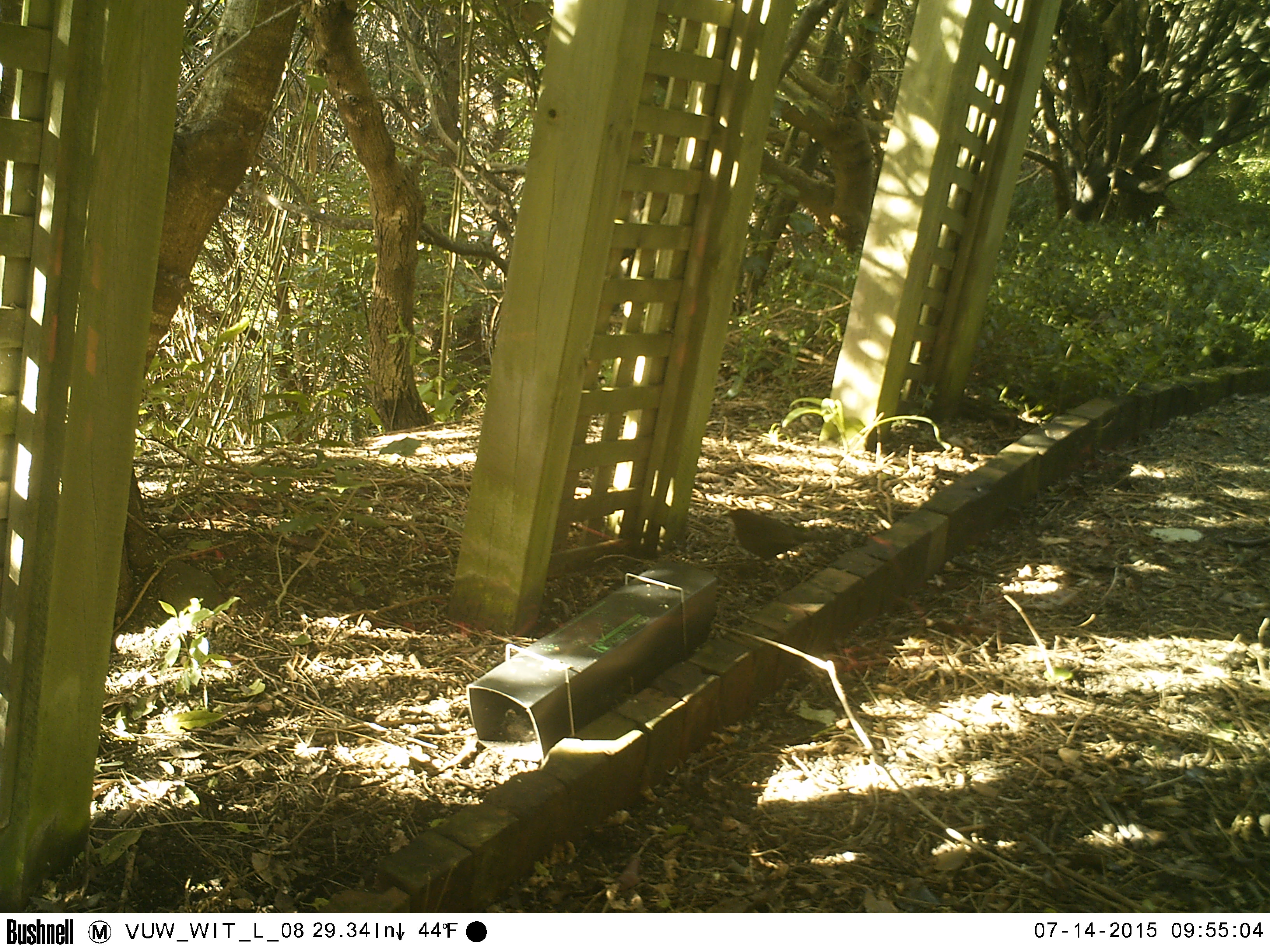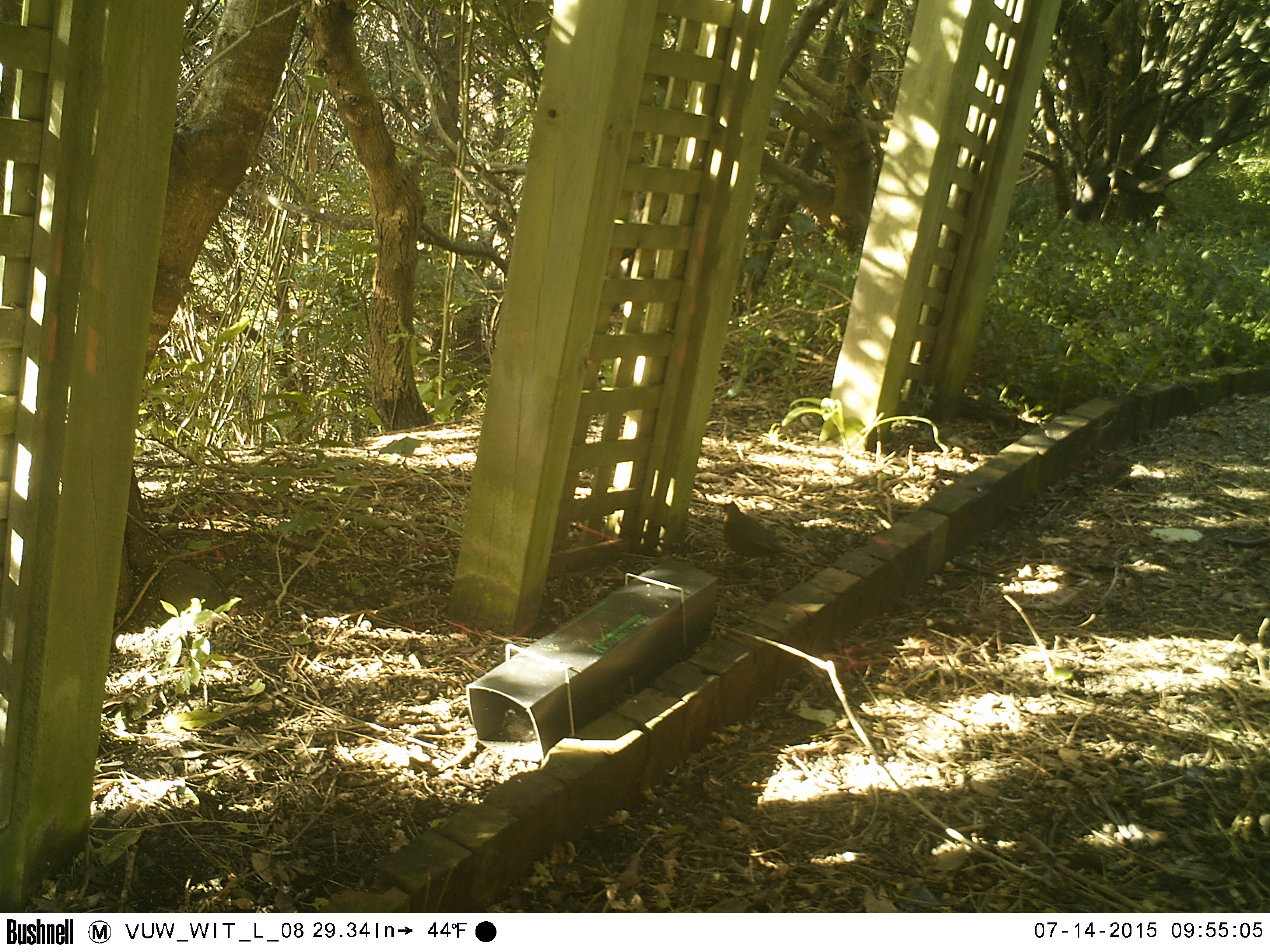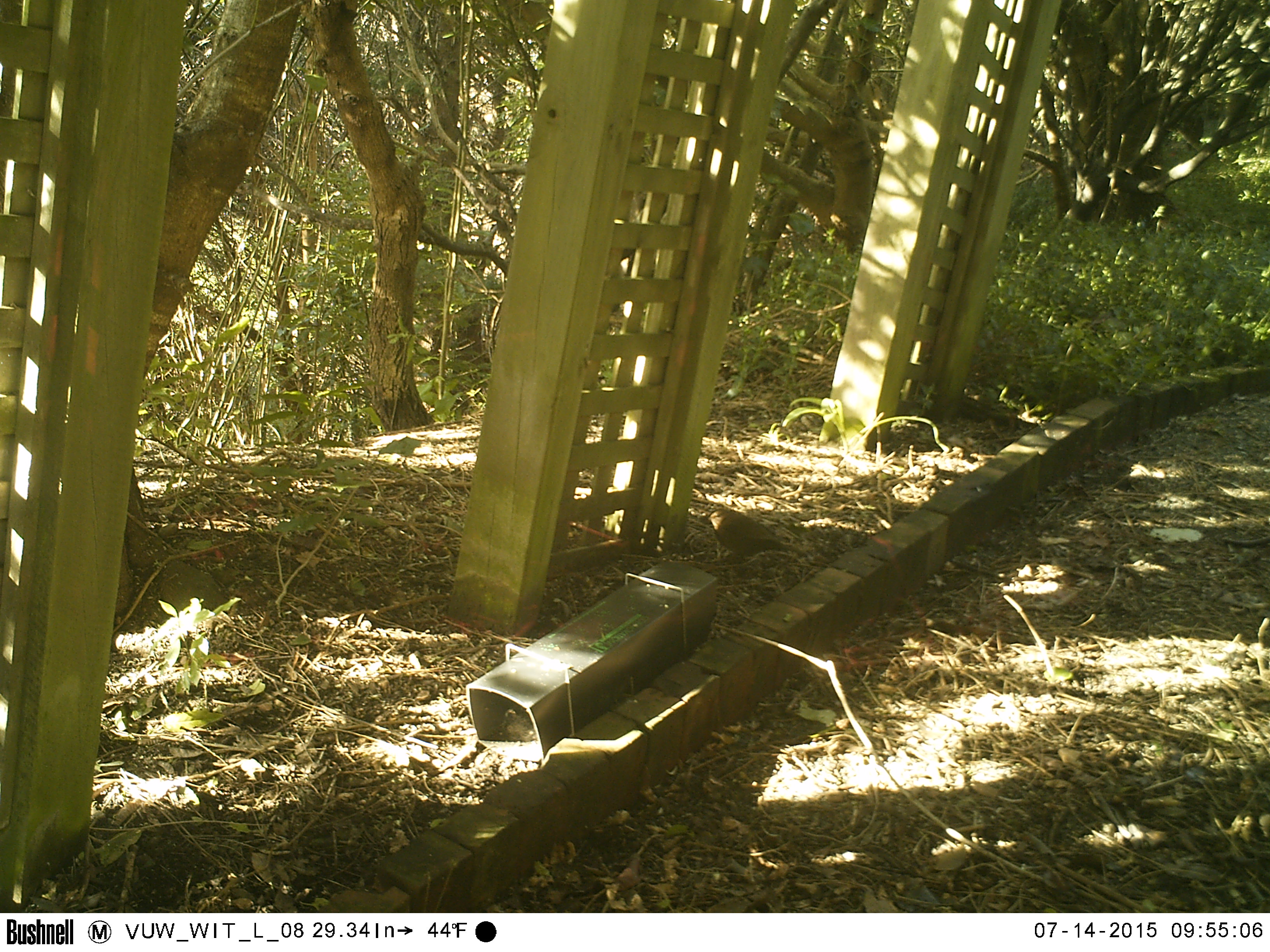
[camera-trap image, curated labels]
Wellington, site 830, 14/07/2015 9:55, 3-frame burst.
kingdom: Animalia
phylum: Chordata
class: Aves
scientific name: Aves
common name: bird